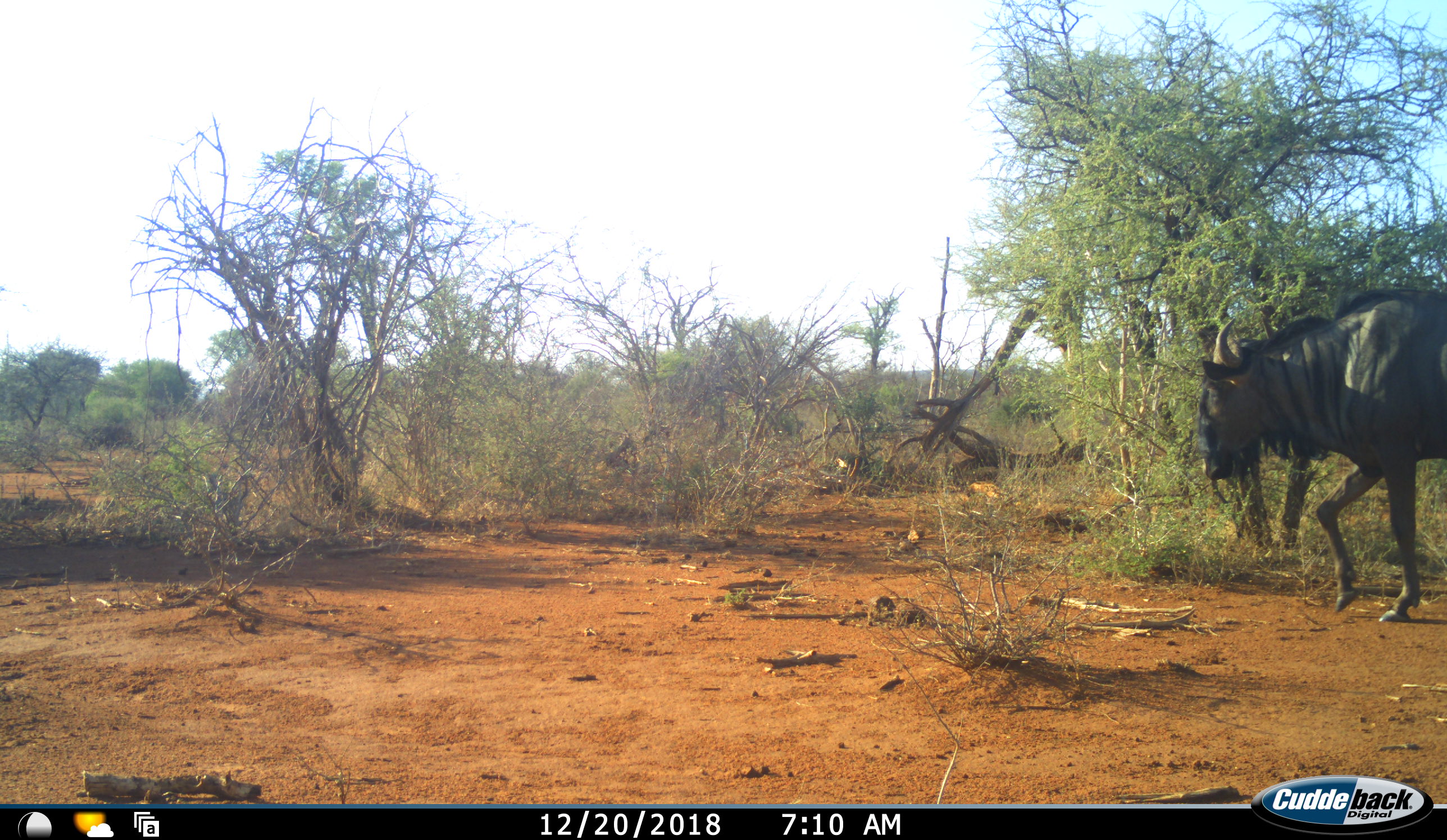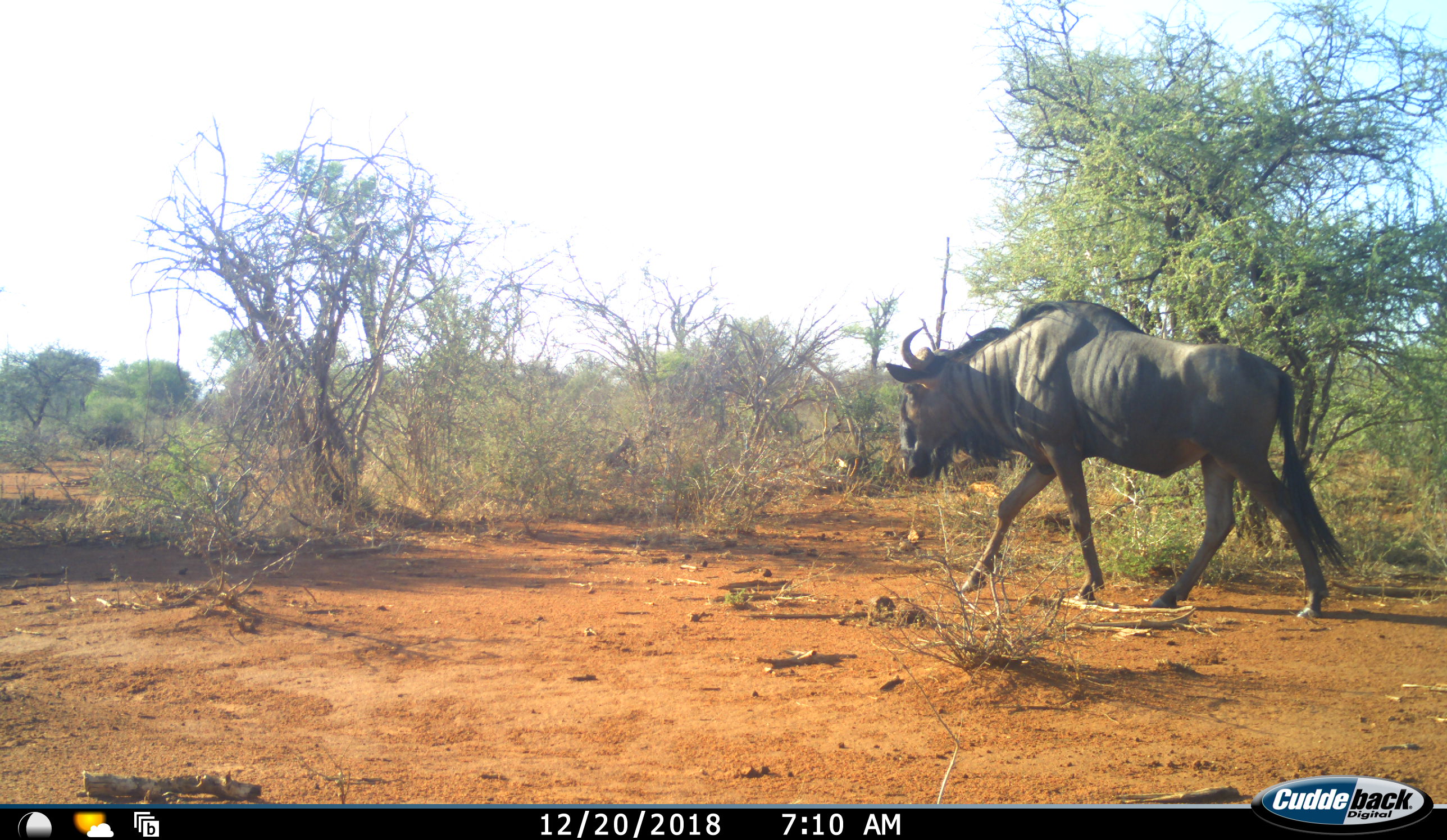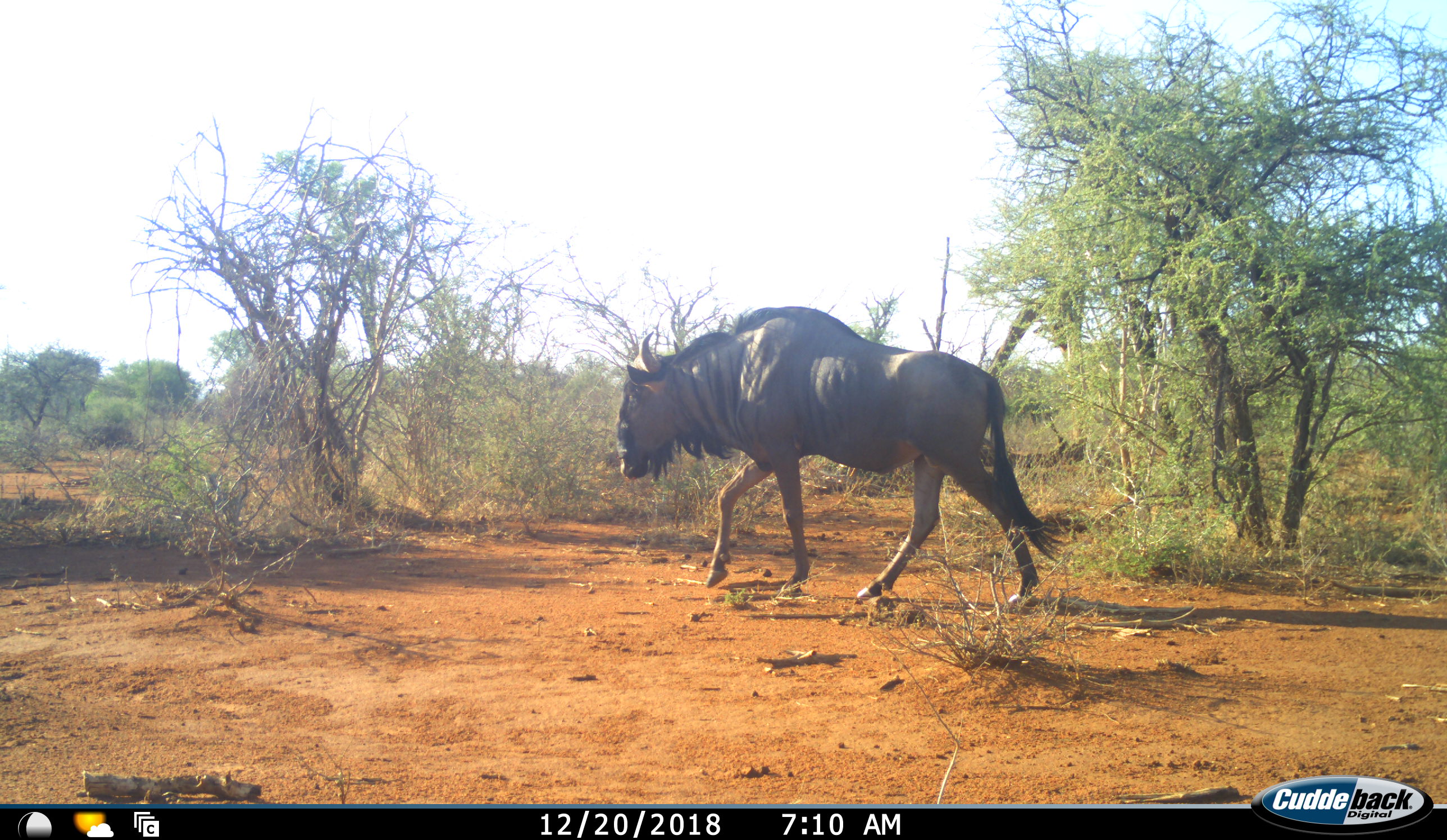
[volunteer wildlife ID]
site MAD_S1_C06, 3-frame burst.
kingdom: Animalia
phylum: Chordata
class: Mammalia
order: Artiodactyla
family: Bovidae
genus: Connochaetes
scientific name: Connochaetes taurinus taurinus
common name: blue wildebeest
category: wildebeestblue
Wildebeestblue (blue wildebeest) (Connochaetes taurinus taurinus), count 1. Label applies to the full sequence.